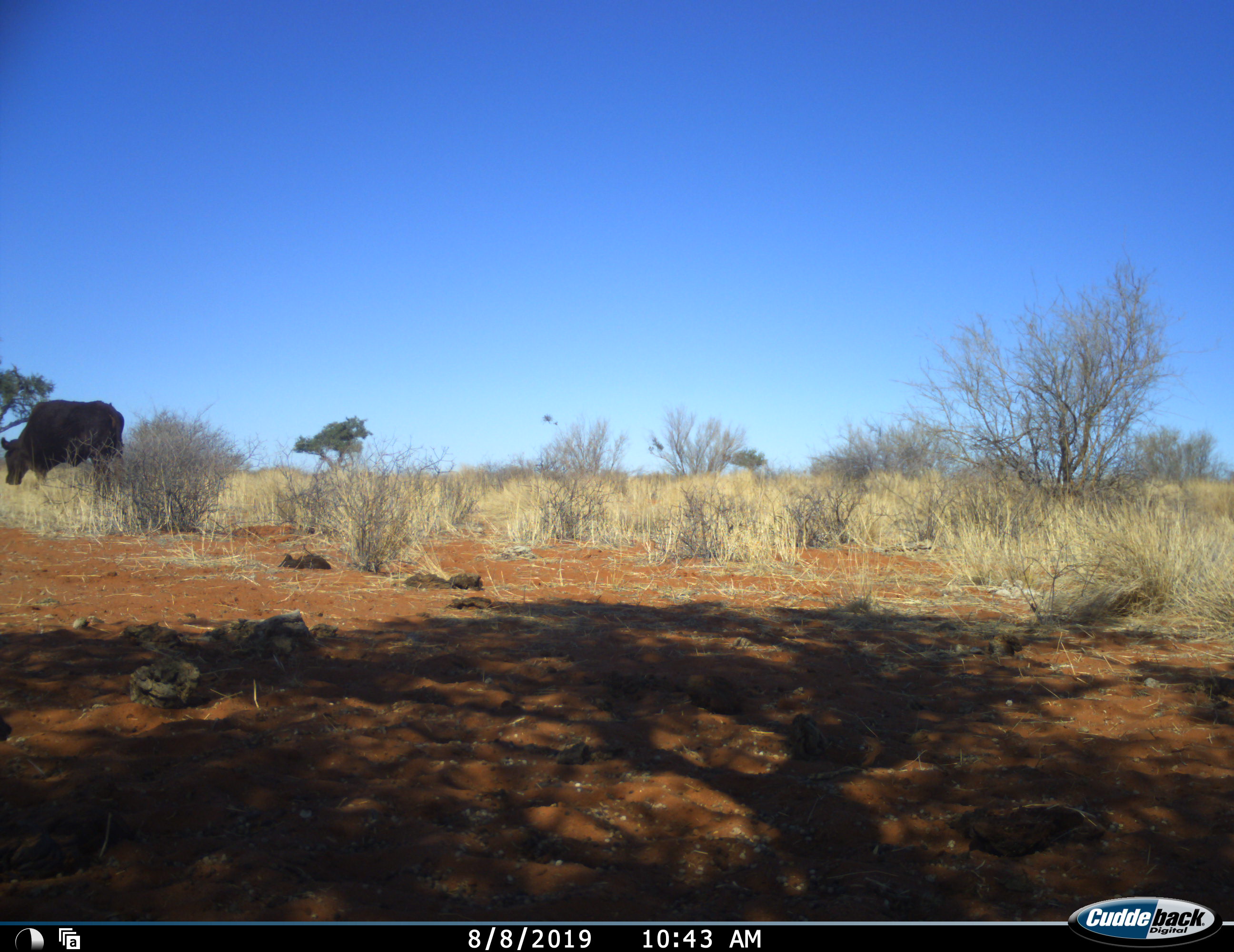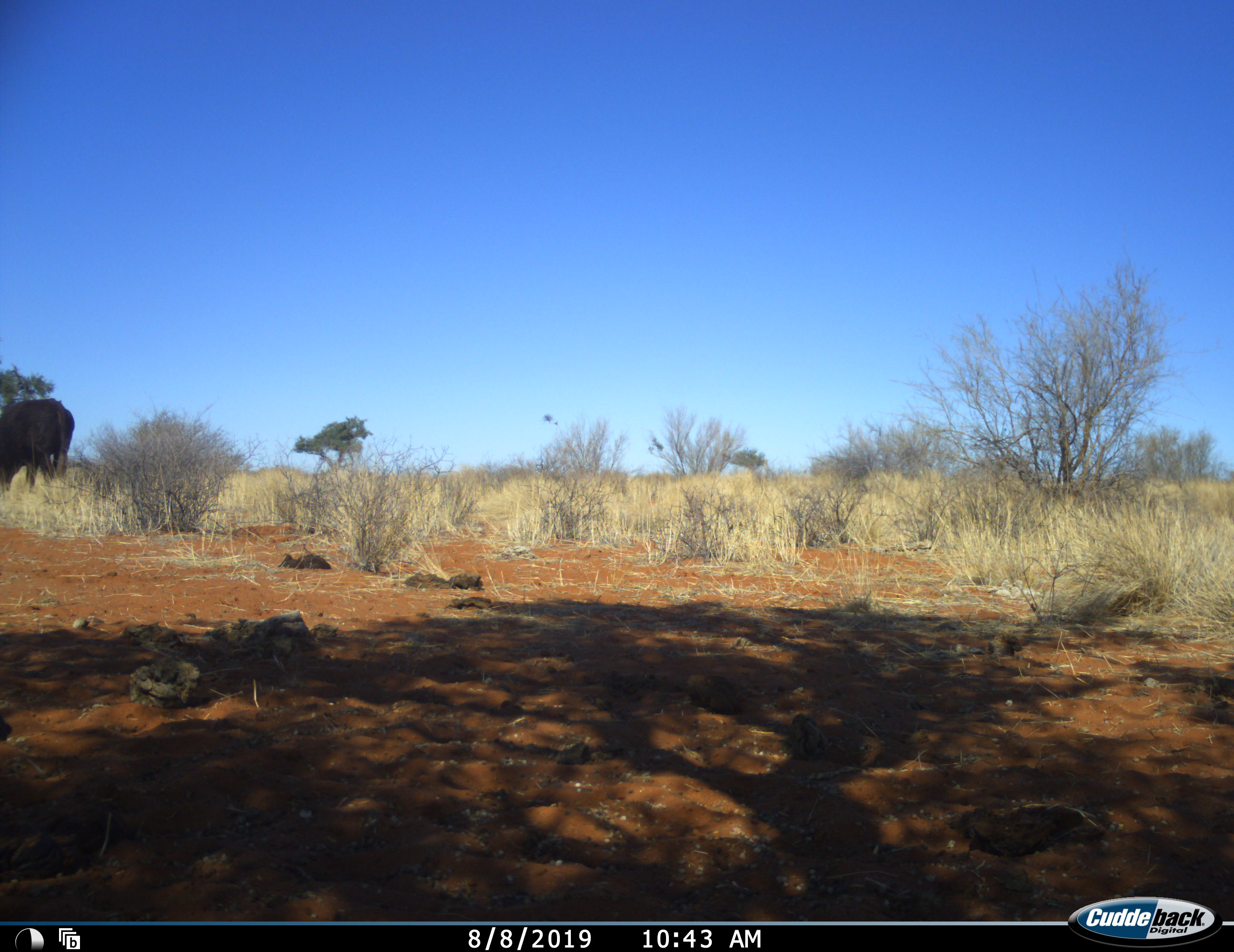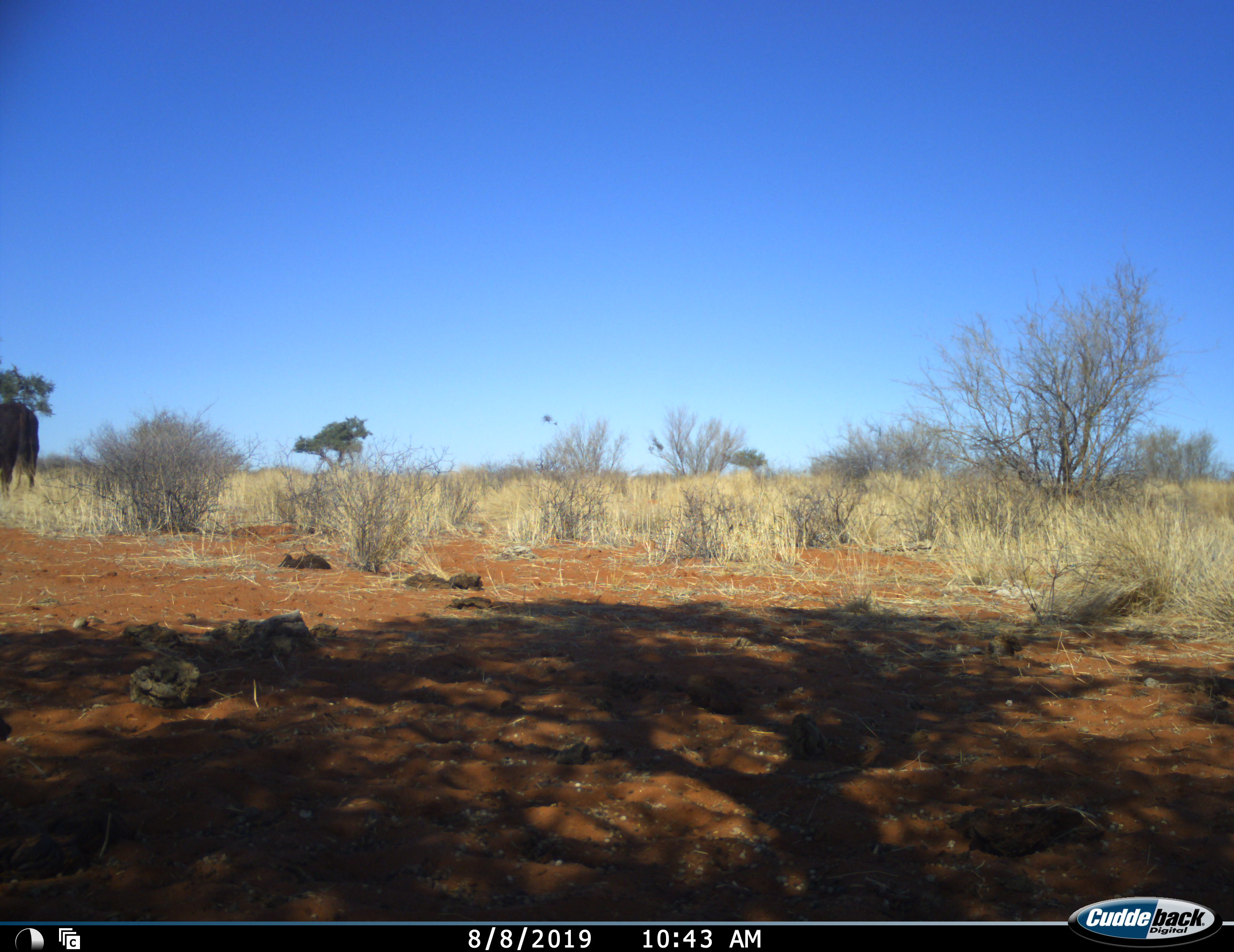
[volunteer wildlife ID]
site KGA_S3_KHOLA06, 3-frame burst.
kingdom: Animalia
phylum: Chordata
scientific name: Vertebrata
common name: domestic animal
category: domesticanimal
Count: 1.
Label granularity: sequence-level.